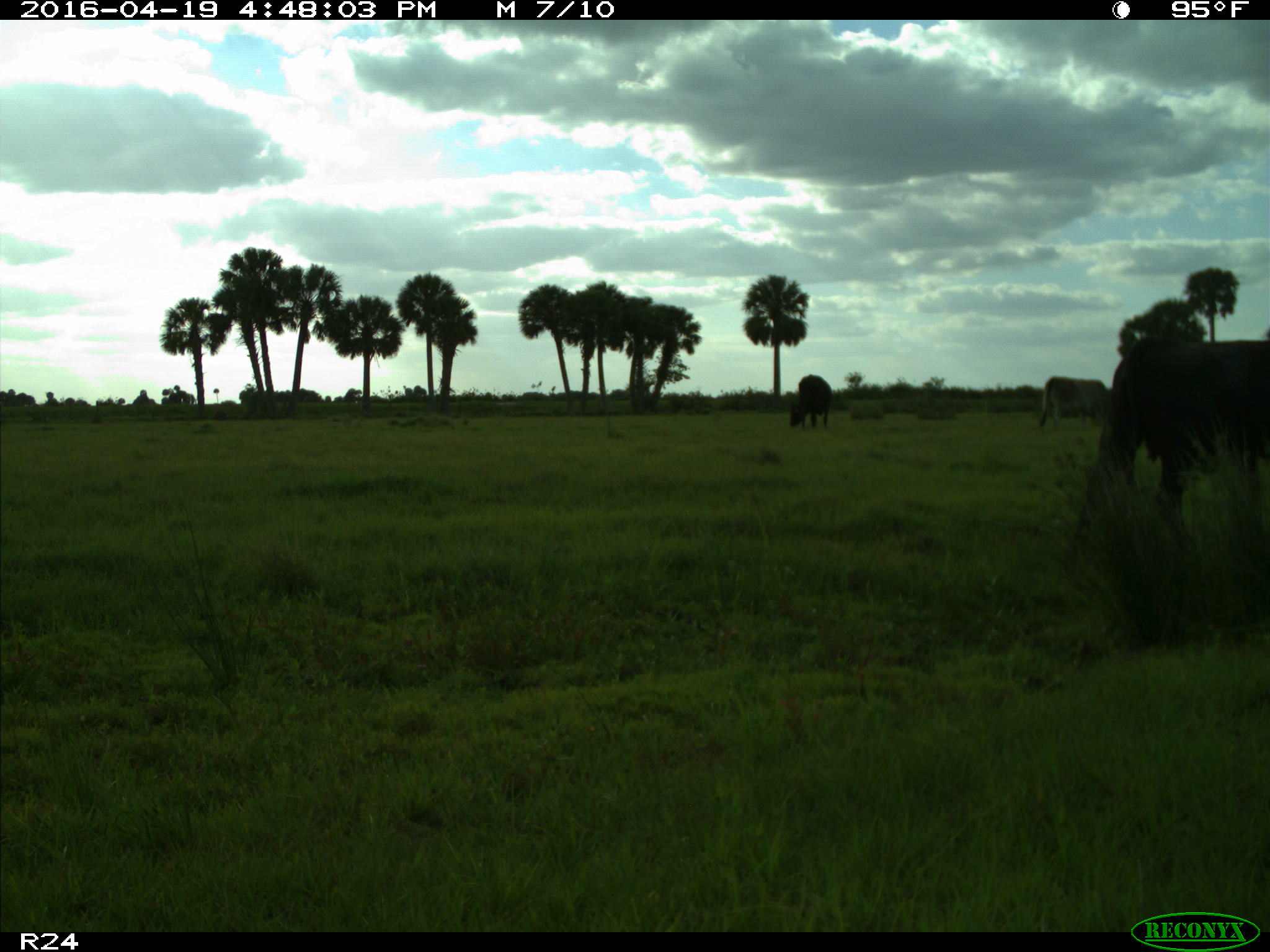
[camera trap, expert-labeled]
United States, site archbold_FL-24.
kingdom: Animalia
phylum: Chordata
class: Mammalia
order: Artiodactyla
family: Bovidae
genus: Bos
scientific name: Bos taurus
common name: domestic cow